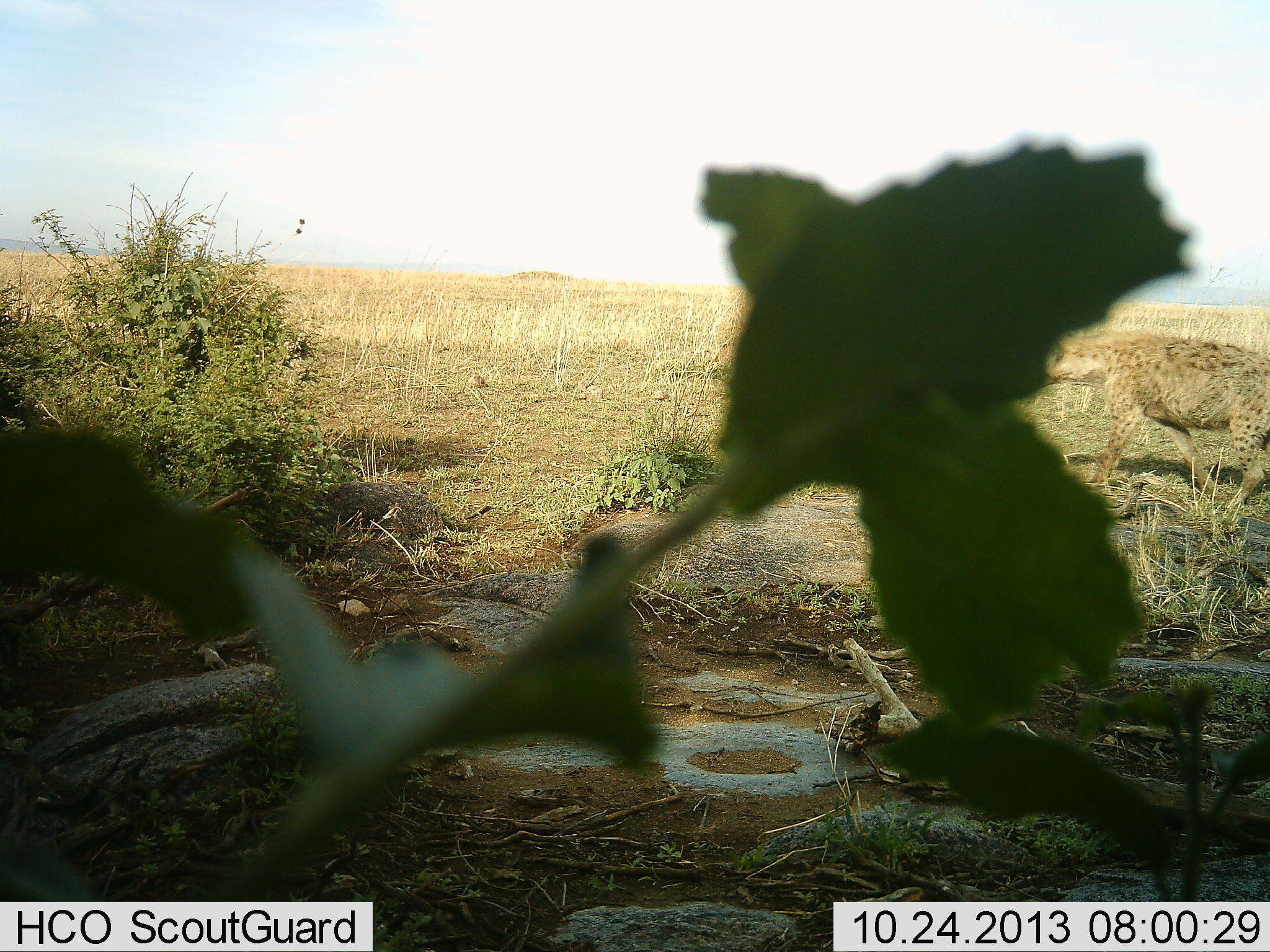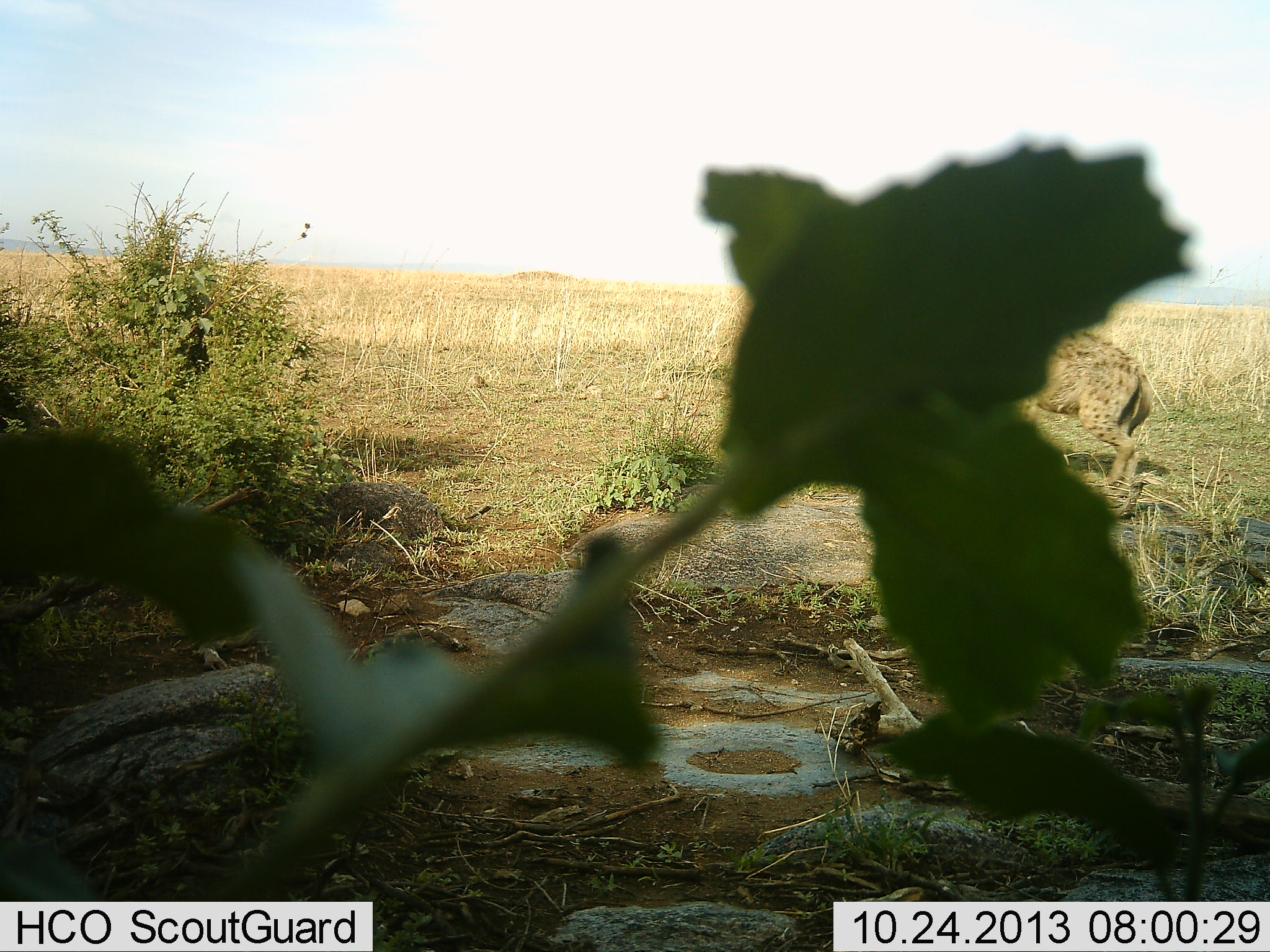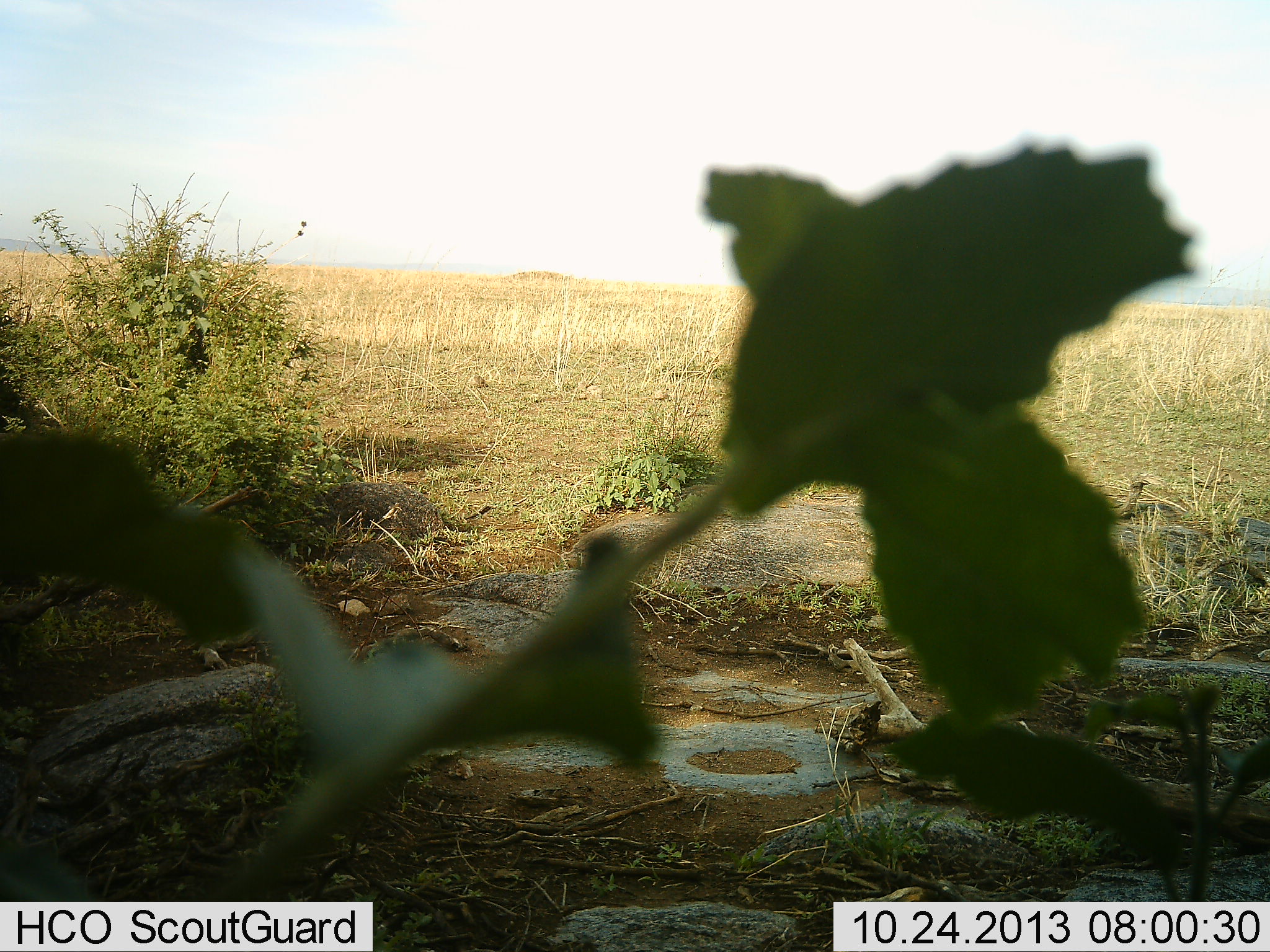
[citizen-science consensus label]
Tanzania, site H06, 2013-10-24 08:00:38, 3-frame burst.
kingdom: Animalia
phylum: Chordata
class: Mammalia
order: Carnivora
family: Hyaenidae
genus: Crocuta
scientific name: Crocuta crocuta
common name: spotted hyena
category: hyenaspotted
Hyenaspotted (spotted hyena) (Crocuta crocuta), count 1. Behavior (volunteer vote fractions): standing 4%, resting 0%, moving 96%, interacting 0%. Young present (vote fraction): 0%. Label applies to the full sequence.